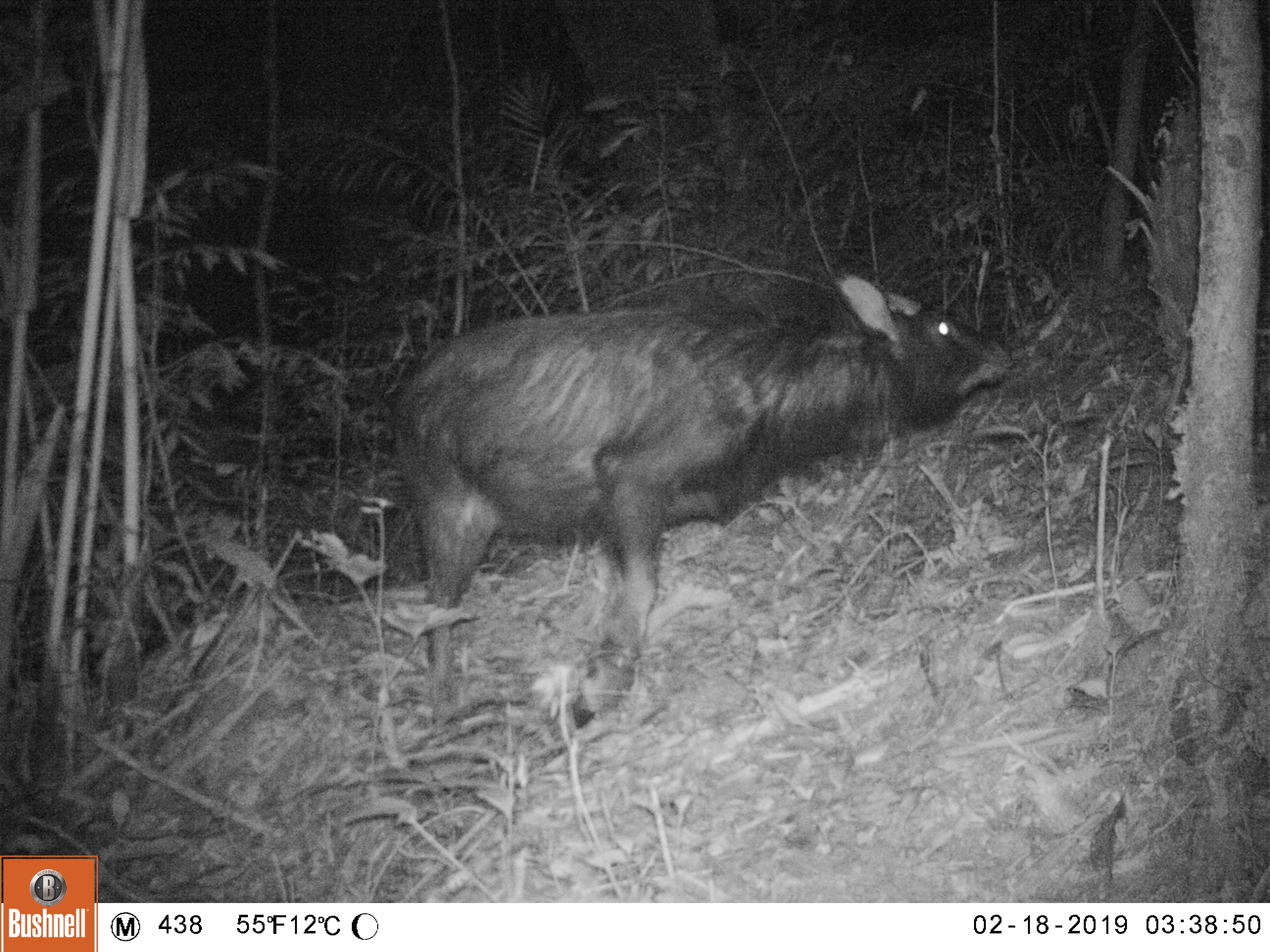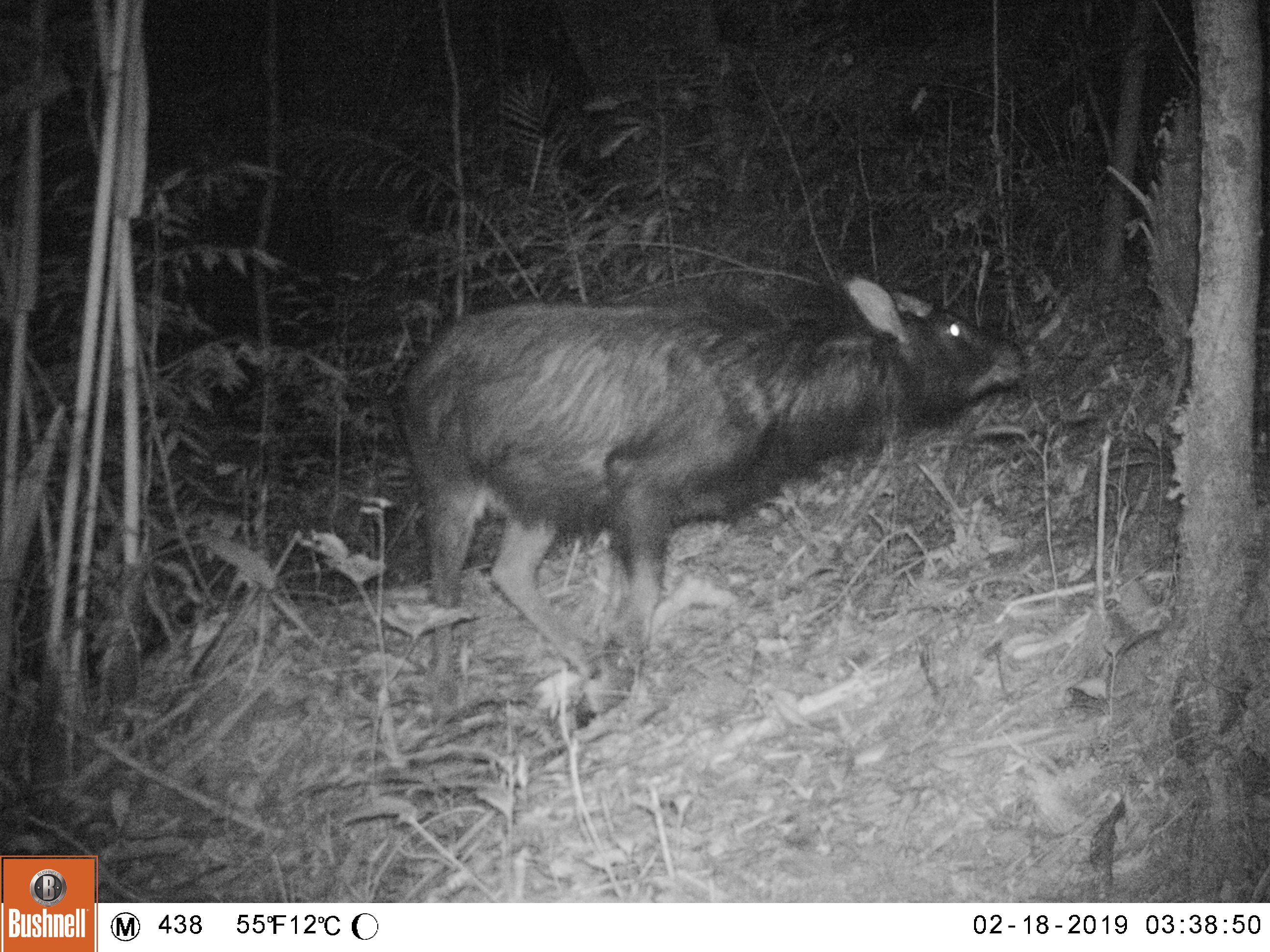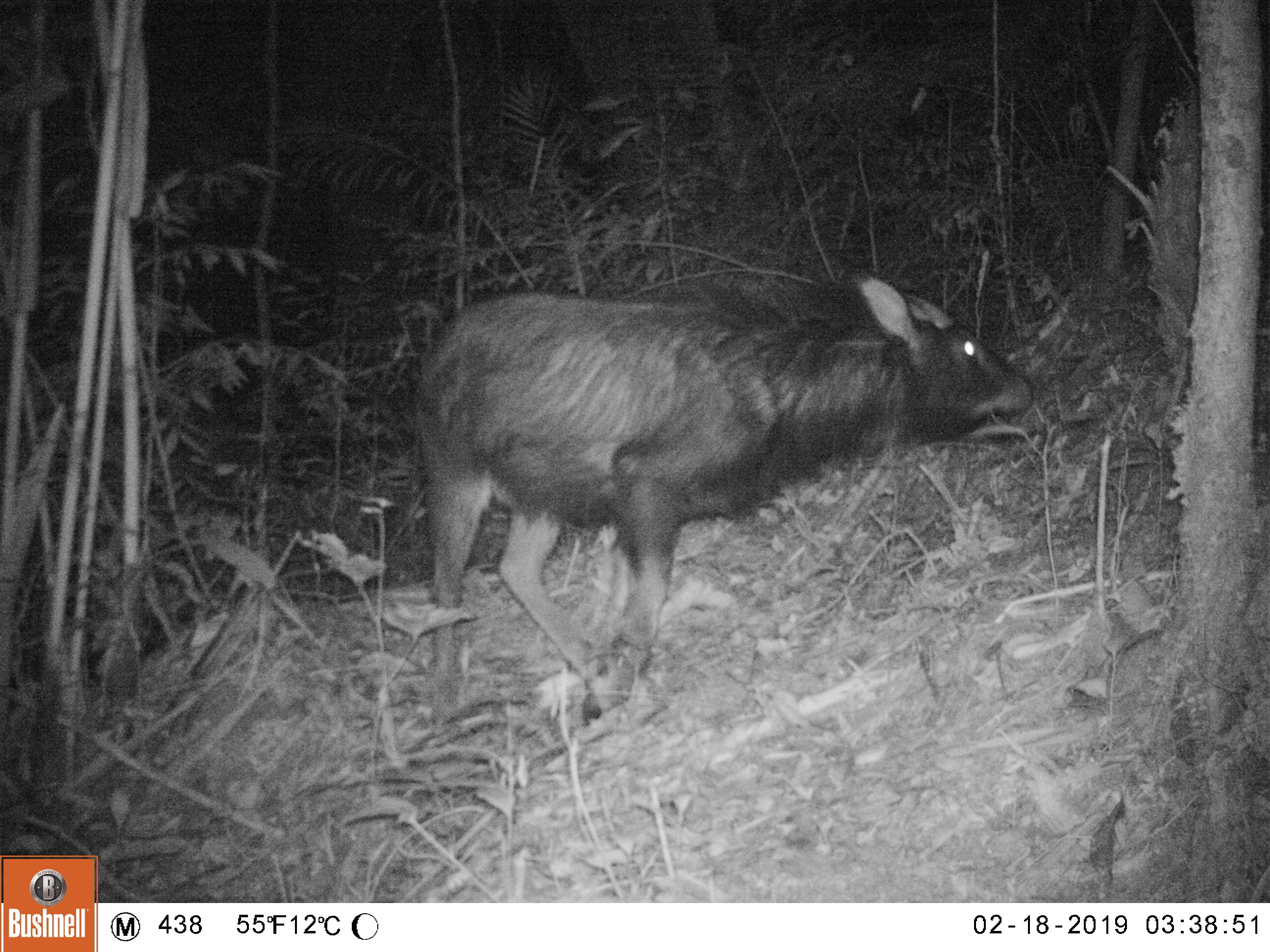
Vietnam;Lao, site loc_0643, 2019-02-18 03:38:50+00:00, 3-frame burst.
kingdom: Animalia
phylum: Chordata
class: Mammalia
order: Artiodactyla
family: Bovidae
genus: Capricornis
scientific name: Capricornis sumatraensis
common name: chinese serow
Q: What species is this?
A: Chinese serow (Capricornis sumatraensis).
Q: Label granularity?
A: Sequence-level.